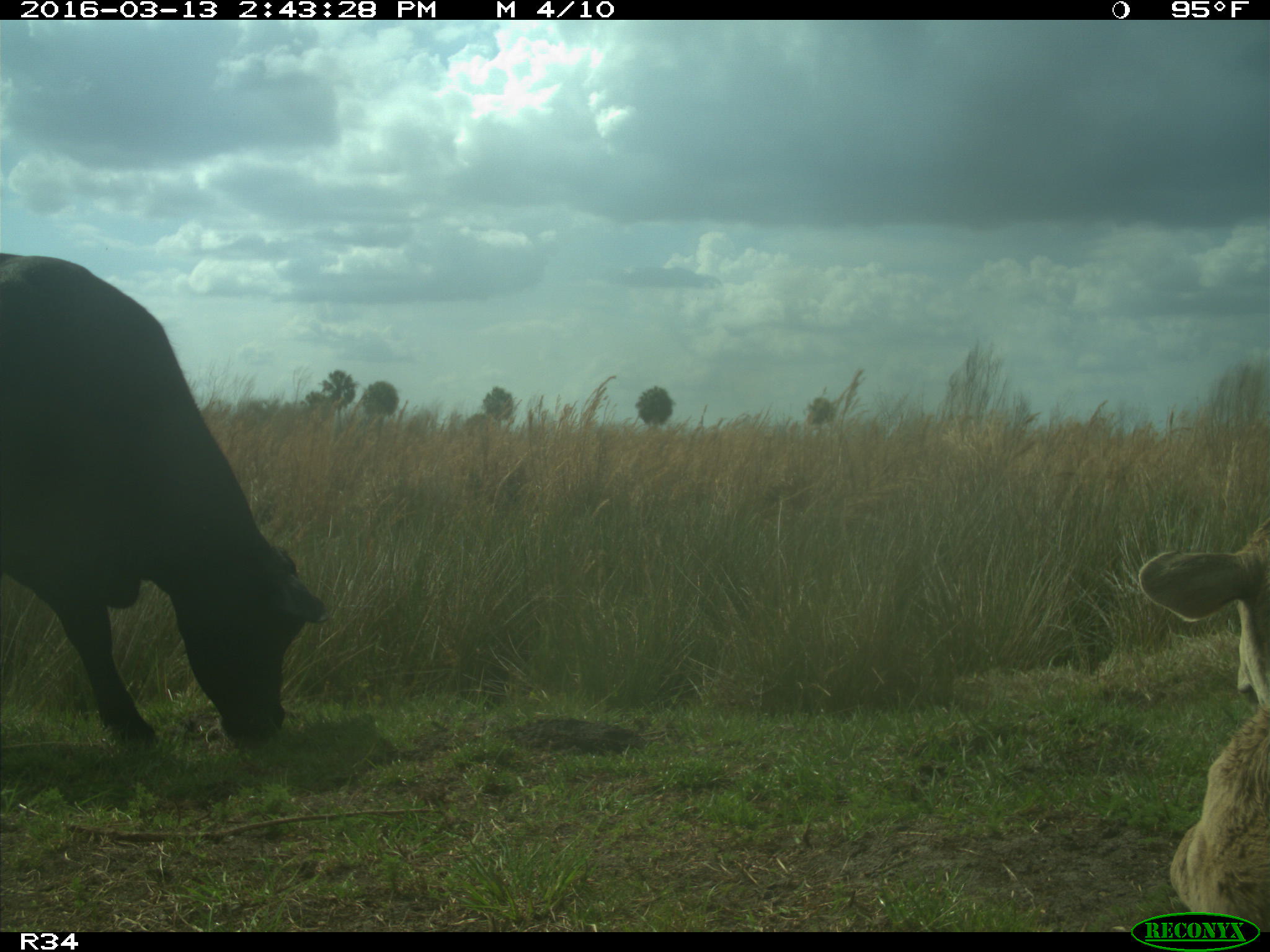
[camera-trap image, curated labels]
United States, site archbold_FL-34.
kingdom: Animalia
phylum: Chordata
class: Mammalia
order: Artiodactyla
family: Bovidae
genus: Bos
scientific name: Bos taurus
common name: domestic cow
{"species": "Bos taurus (domestic cow)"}